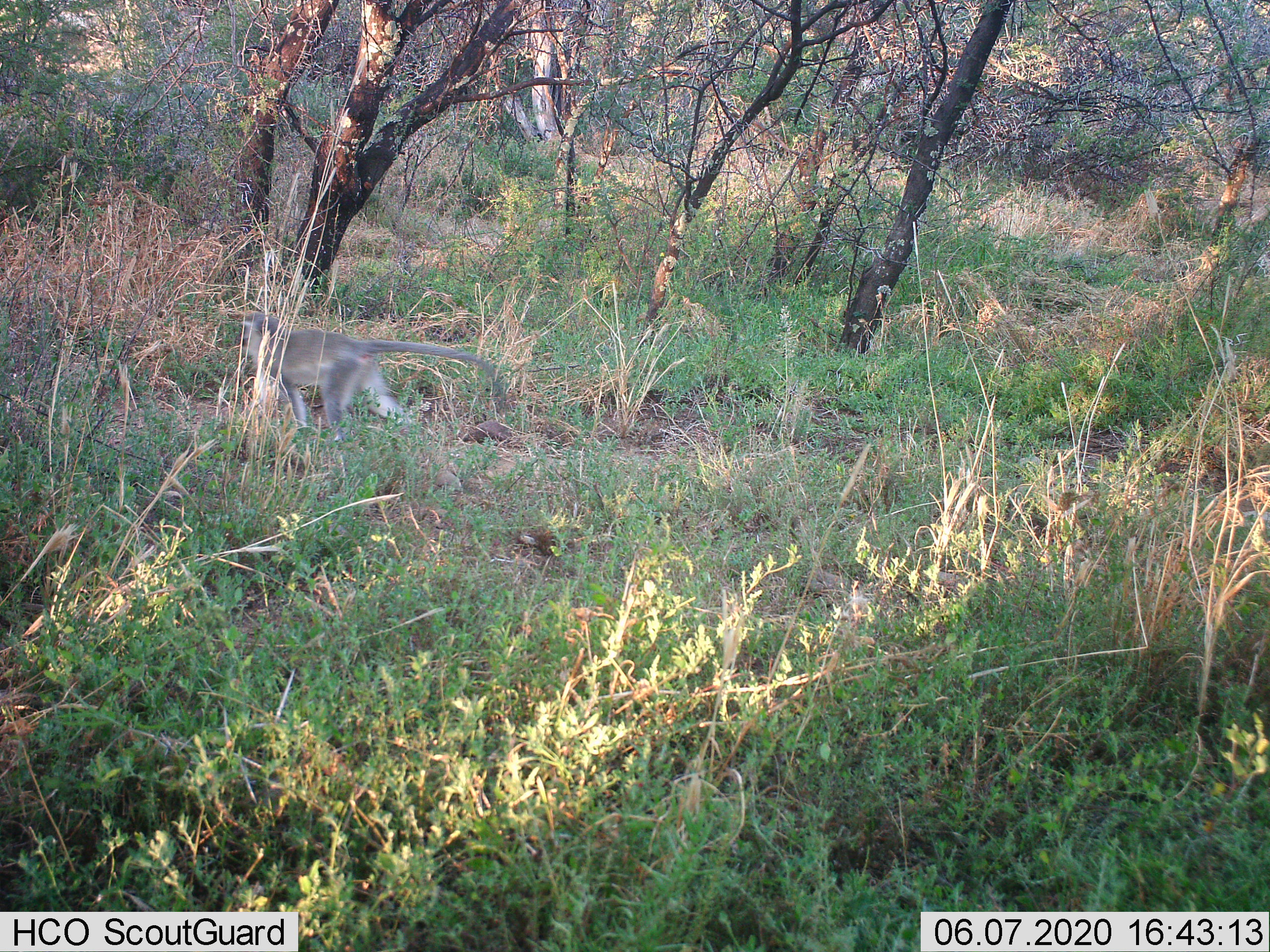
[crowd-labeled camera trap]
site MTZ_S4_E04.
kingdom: Animalia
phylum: Chordata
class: Mammalia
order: Primates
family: Cercopithecidae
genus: Chlorocebus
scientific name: Chlorocebus pygerythrus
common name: vervet monkey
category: monkeyvervet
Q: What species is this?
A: Monkeyvervet (vervet monkey) (Chlorocebus pygerythrus).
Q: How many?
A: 1.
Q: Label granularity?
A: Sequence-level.